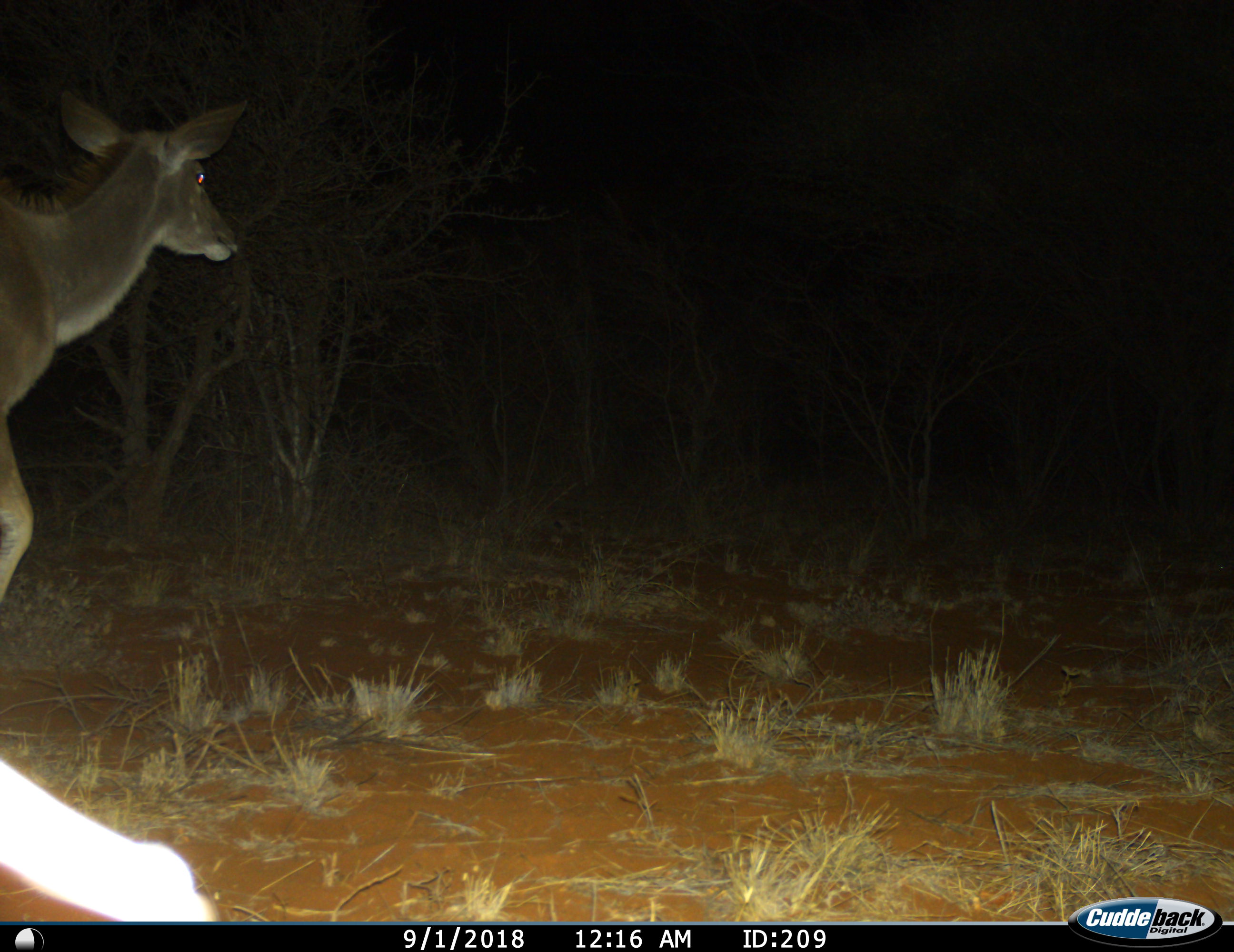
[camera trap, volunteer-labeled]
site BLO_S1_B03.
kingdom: Animalia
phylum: Chordata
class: Mammalia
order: Artiodactyla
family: Bovidae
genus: Tragelaphus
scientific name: Tragelaphus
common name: kudu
Kudu (Tragelaphus), count 1. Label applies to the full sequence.